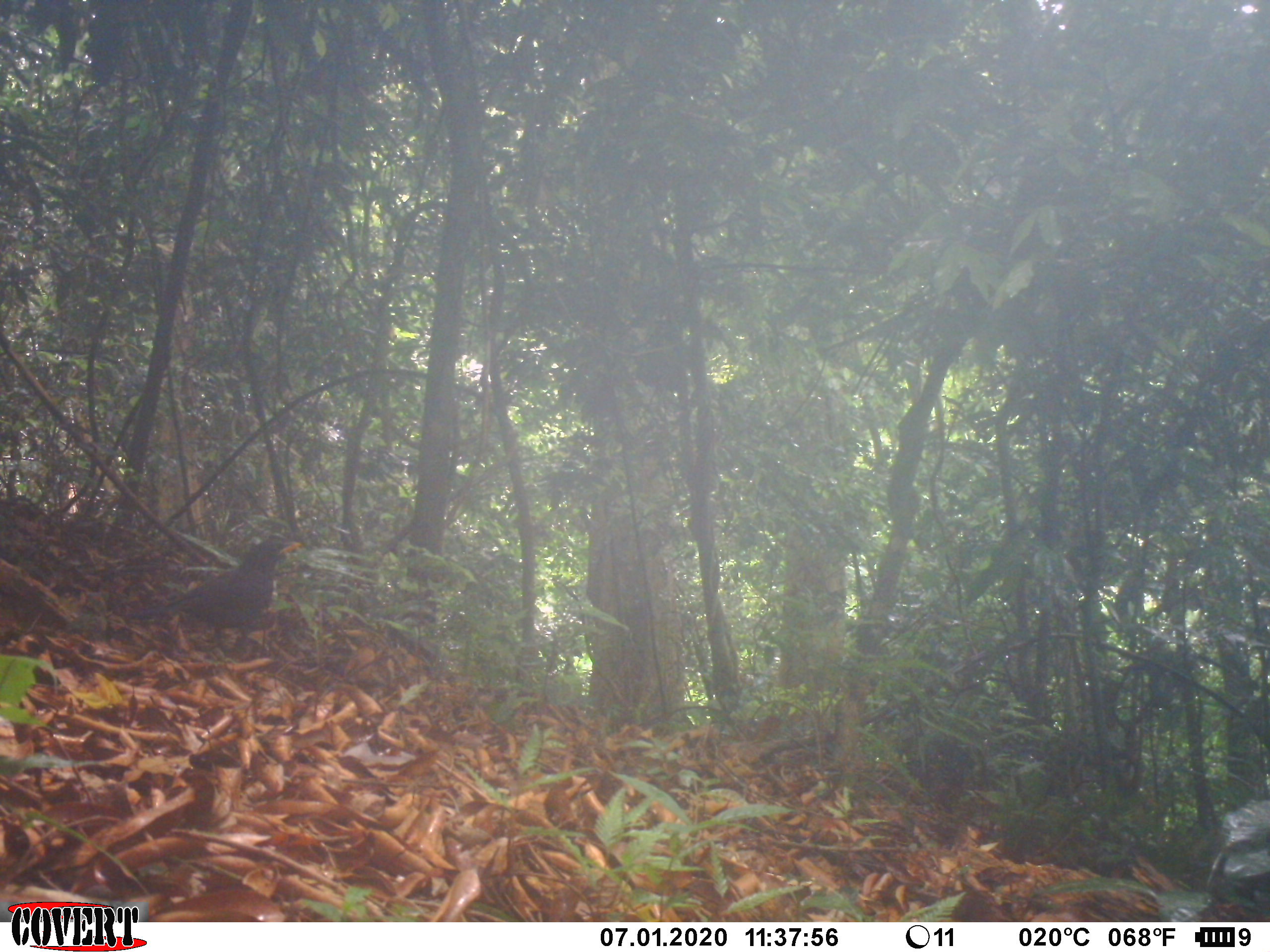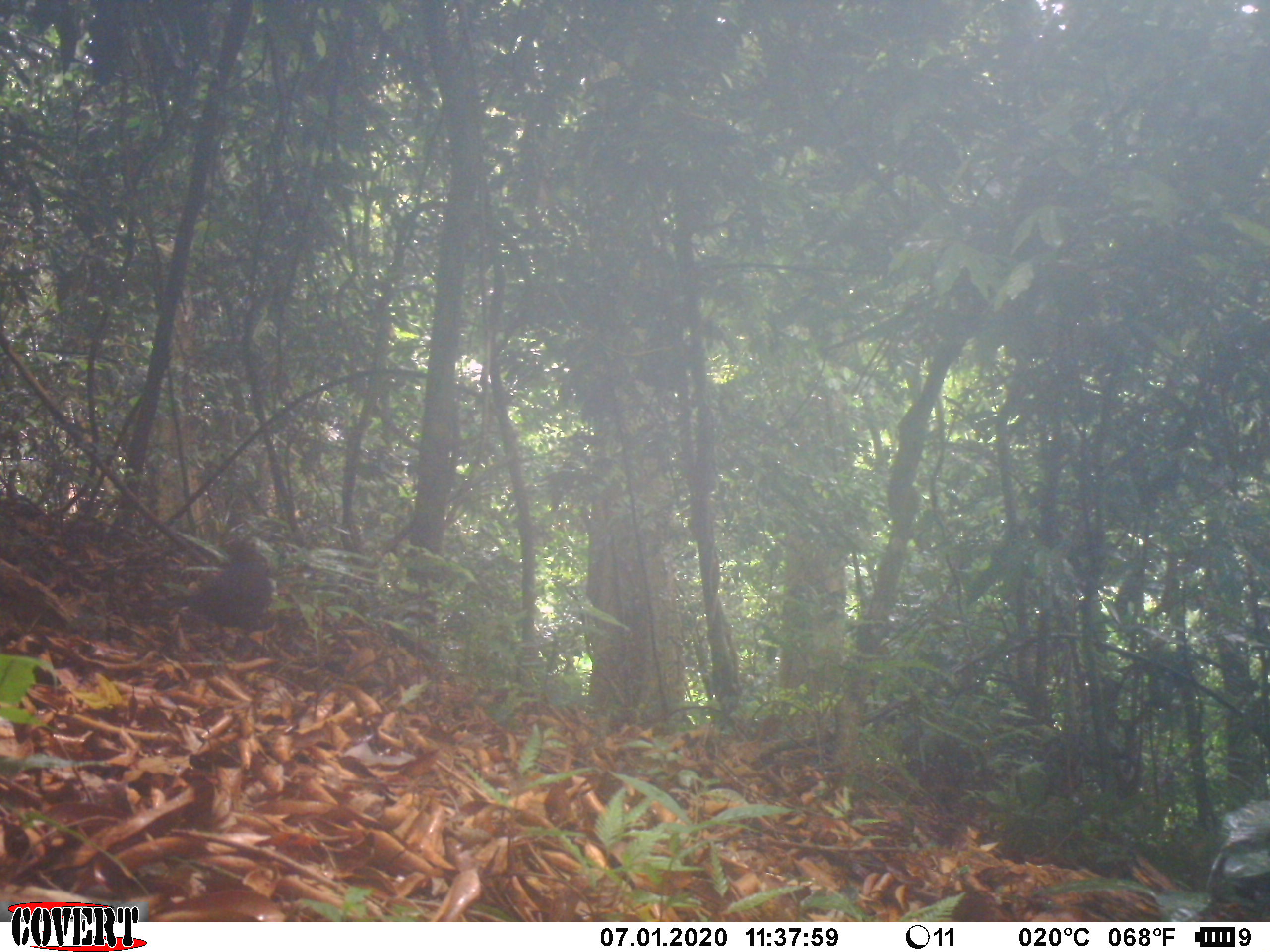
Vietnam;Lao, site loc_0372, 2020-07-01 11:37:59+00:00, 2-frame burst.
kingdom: Animalia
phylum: Chordata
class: Aves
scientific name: Aves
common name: bird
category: unidentified bird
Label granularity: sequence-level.